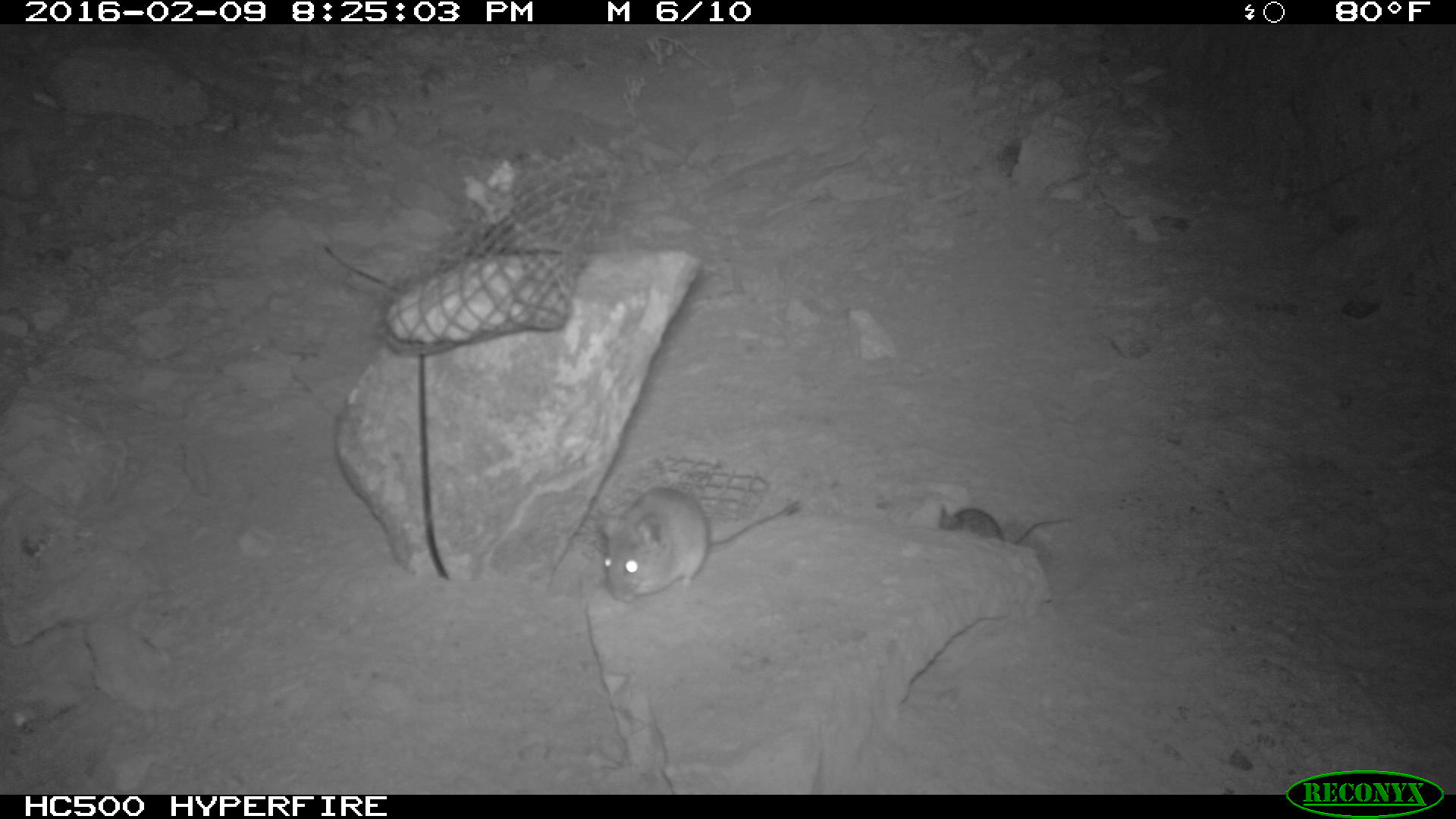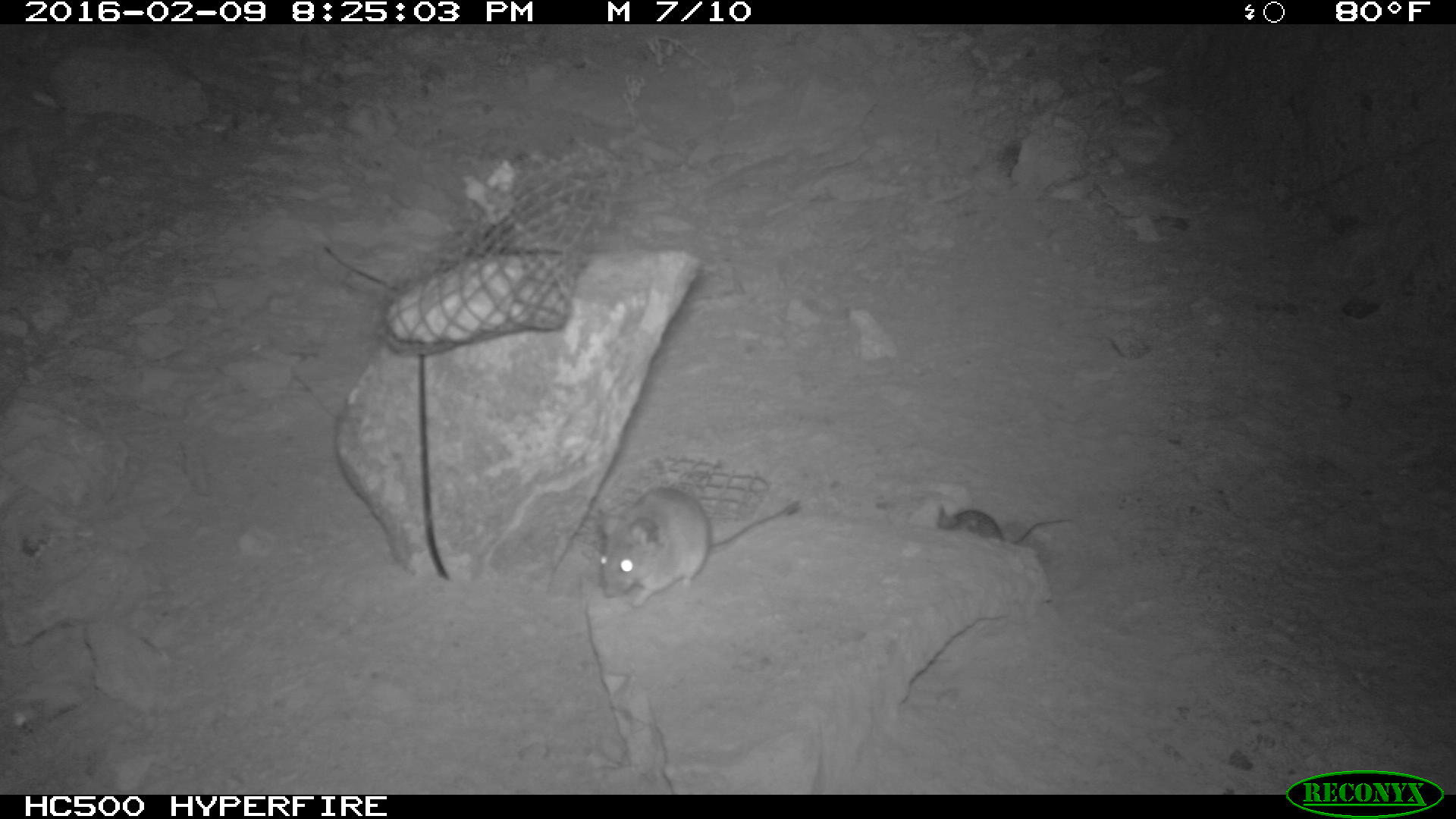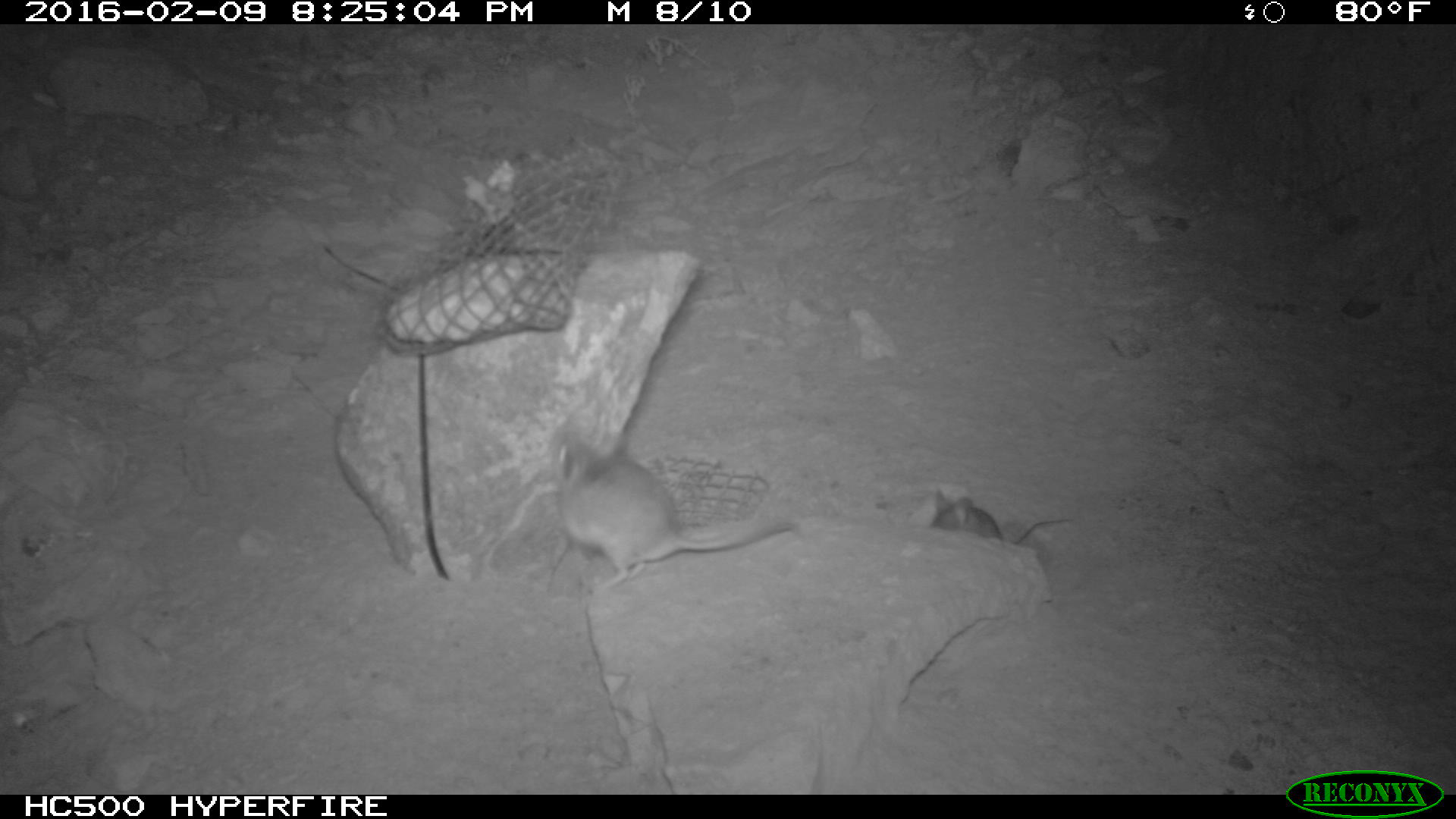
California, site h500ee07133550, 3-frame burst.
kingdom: Animalia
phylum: Chordata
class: Mammalia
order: Rodentia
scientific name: Rodentia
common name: rodent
Rodent (Rodentia).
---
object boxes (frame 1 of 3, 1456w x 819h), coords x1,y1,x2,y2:
rodent: 602,487,802,603; 939,504,1072,544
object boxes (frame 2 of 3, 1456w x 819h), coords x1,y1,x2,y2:
rodent: 598,482,802,610; 936,502,1073,545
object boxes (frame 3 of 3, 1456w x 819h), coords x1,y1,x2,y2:
rodent: 551,433,792,595; 380,250,568,344; 927,485,1074,553